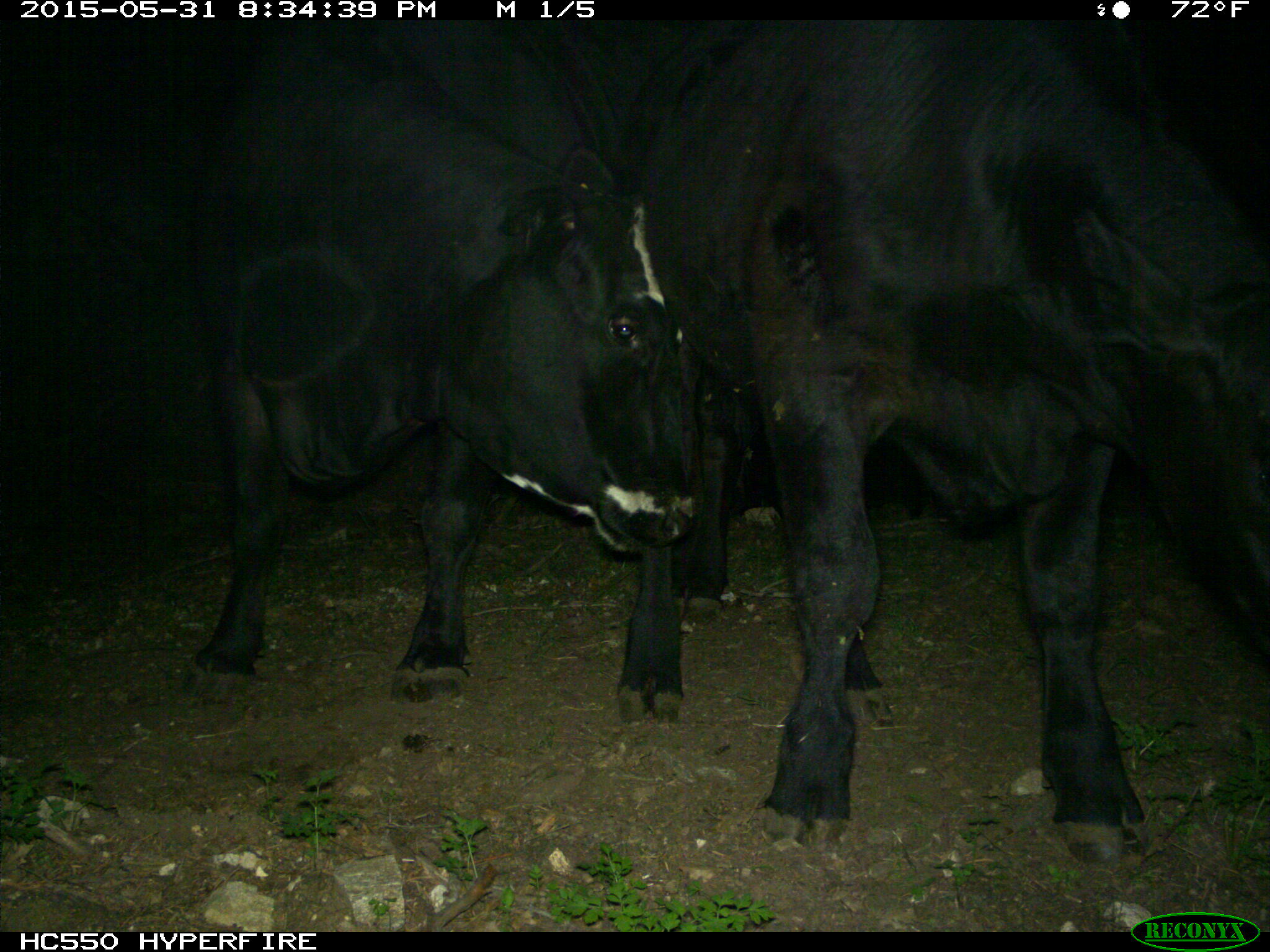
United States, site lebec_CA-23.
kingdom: Animalia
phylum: Chordata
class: Mammalia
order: Artiodactyla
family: Bovidae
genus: Bos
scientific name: Bos taurus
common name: domestic cow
Bos taurus (domestic cow).